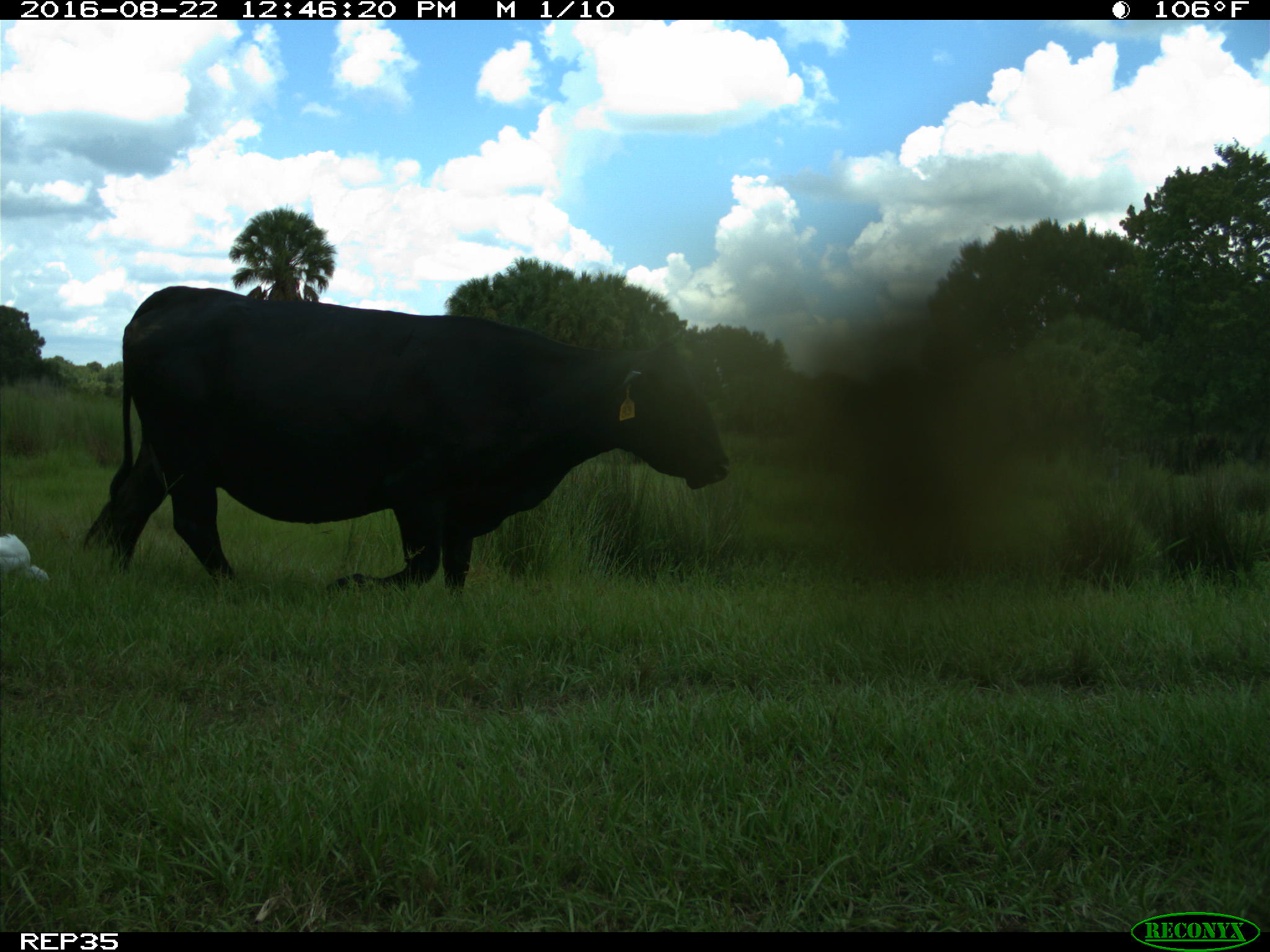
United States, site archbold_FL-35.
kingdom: Animalia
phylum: Chordata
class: Mammalia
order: Artiodactyla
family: Bovidae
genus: Bos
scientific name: Bos taurus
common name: domestic cow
Bos taurus (domestic cow).